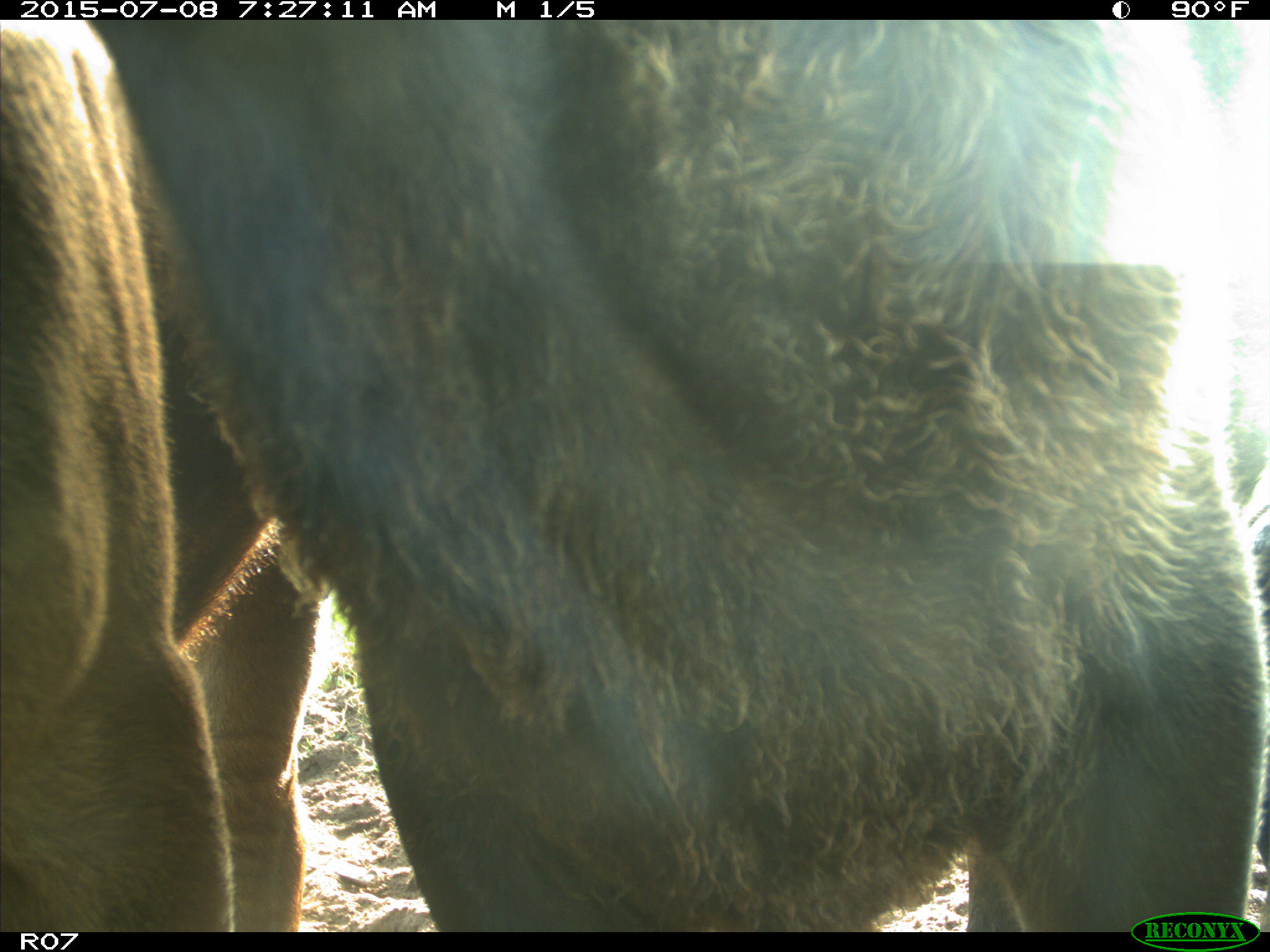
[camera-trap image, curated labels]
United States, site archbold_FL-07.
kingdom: Animalia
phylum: Chordata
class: Mammalia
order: Artiodactyla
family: Bovidae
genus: Bos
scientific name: Bos taurus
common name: domestic cow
Bos taurus (domestic cow).